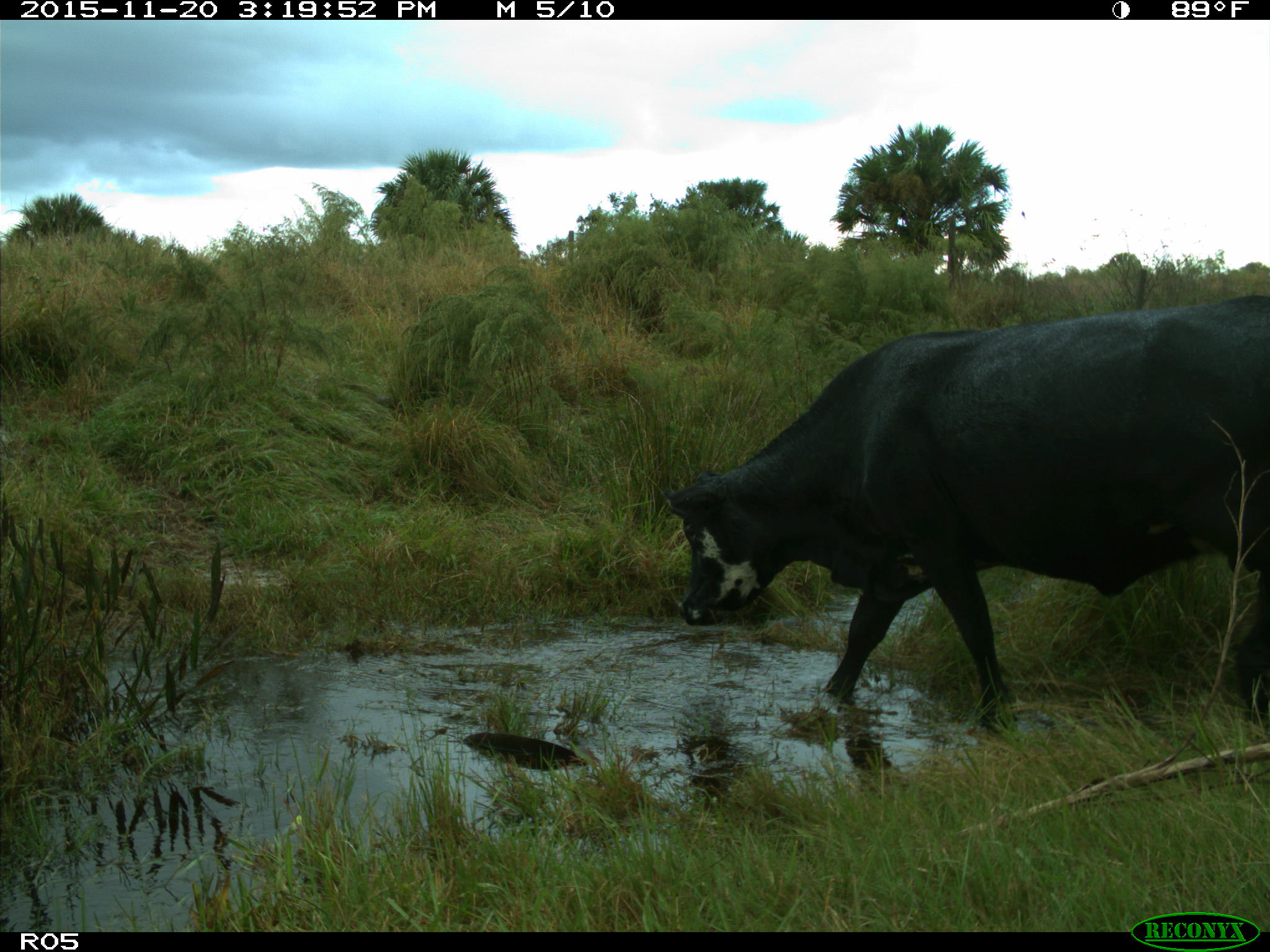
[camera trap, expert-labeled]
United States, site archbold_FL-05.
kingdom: Animalia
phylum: Chordata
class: Mammalia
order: Artiodactyla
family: Bovidae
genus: Bos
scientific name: Bos taurus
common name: domestic cow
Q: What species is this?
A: Bos taurus (domestic cow).